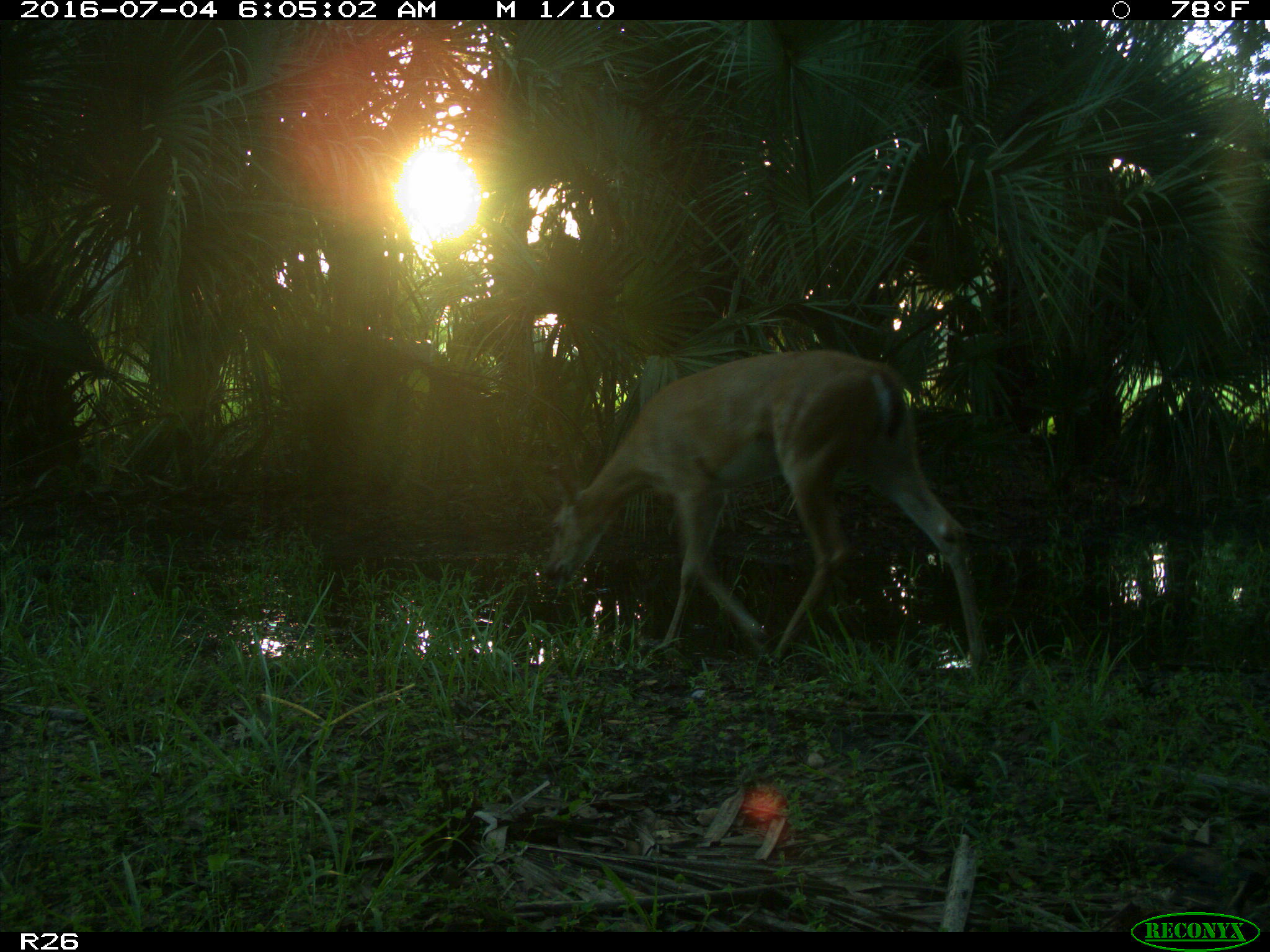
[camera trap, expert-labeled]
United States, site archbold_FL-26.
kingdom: Animalia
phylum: Chordata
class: Mammalia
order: Artiodactyla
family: Cervidae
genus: Odocoileus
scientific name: Odocoileus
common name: deer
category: unidentified deer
Unidentified deer (deer) (Odocoileus).